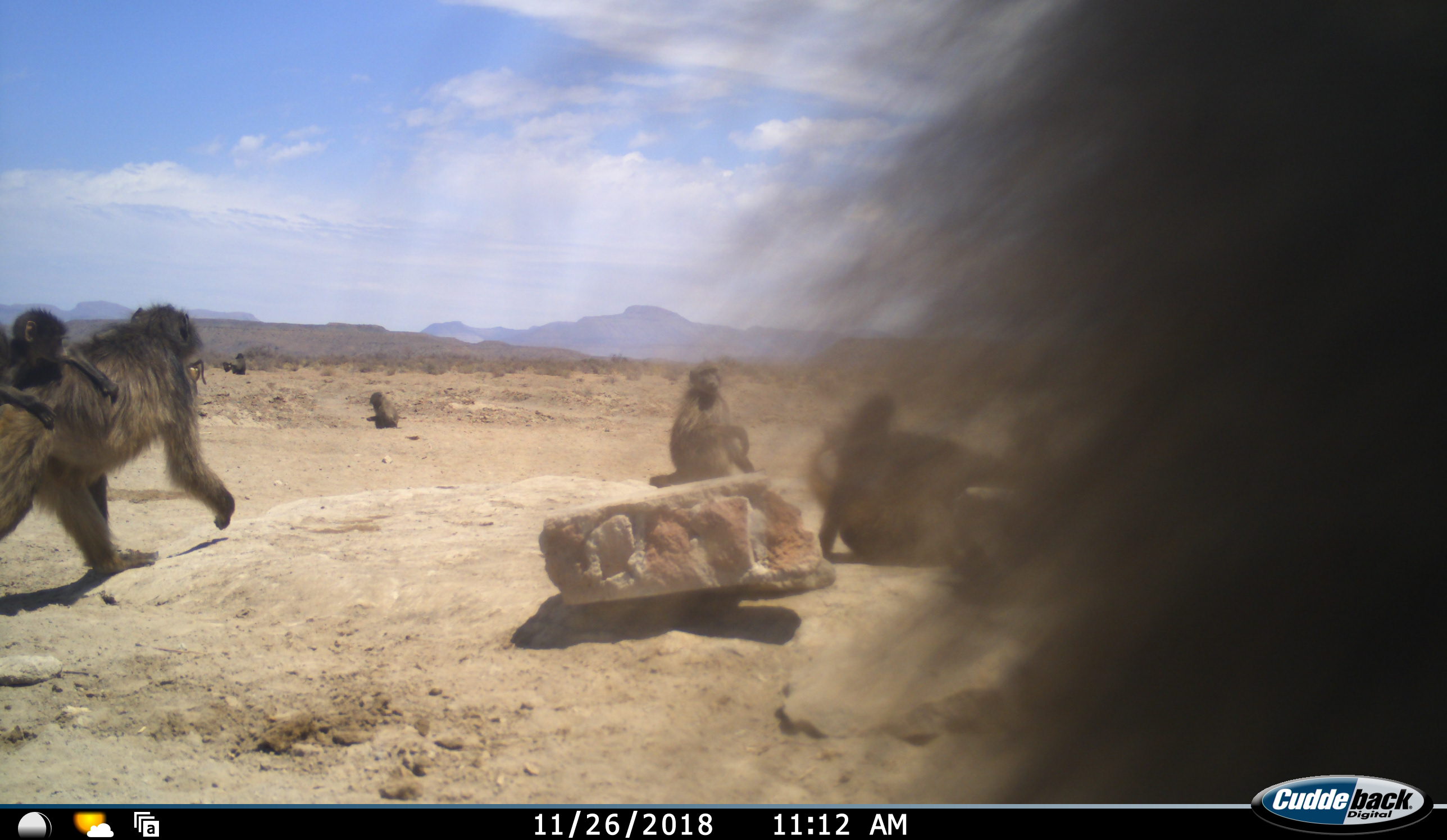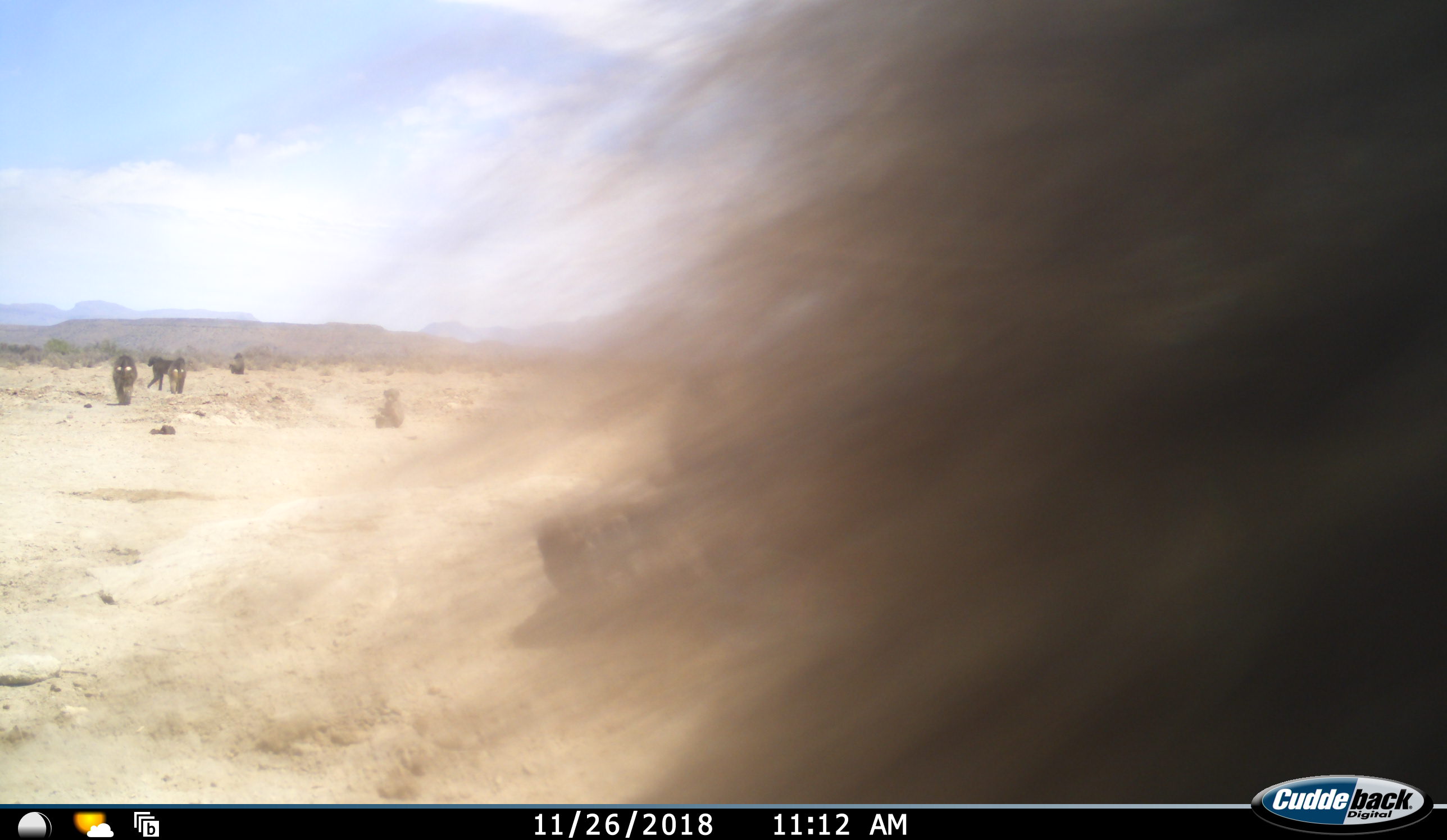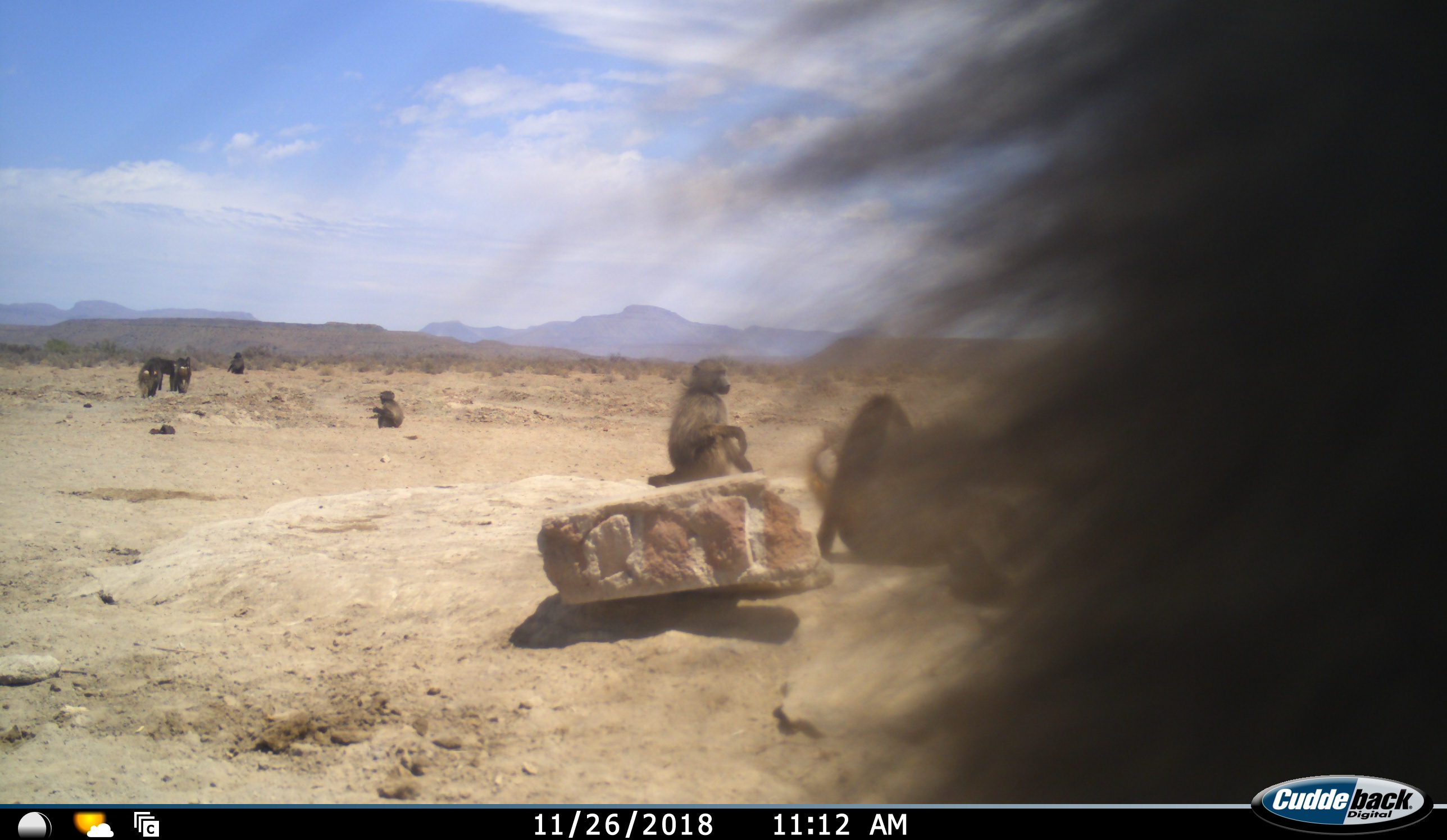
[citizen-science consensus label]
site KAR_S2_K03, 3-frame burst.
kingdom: Animalia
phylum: Chordata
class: Mammalia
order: Primates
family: Cercopithecidae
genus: Papio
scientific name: Papio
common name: baboon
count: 10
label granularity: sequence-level